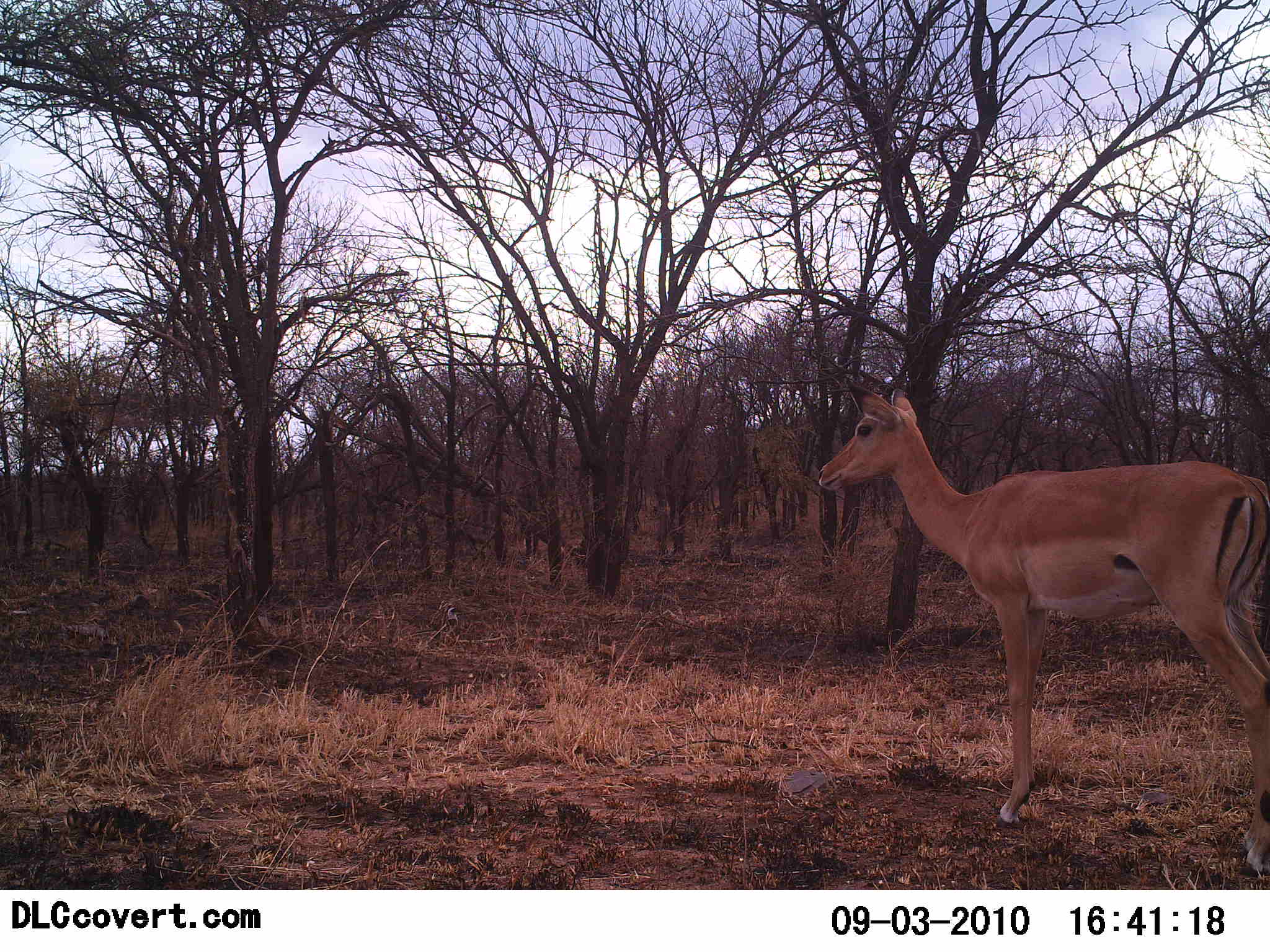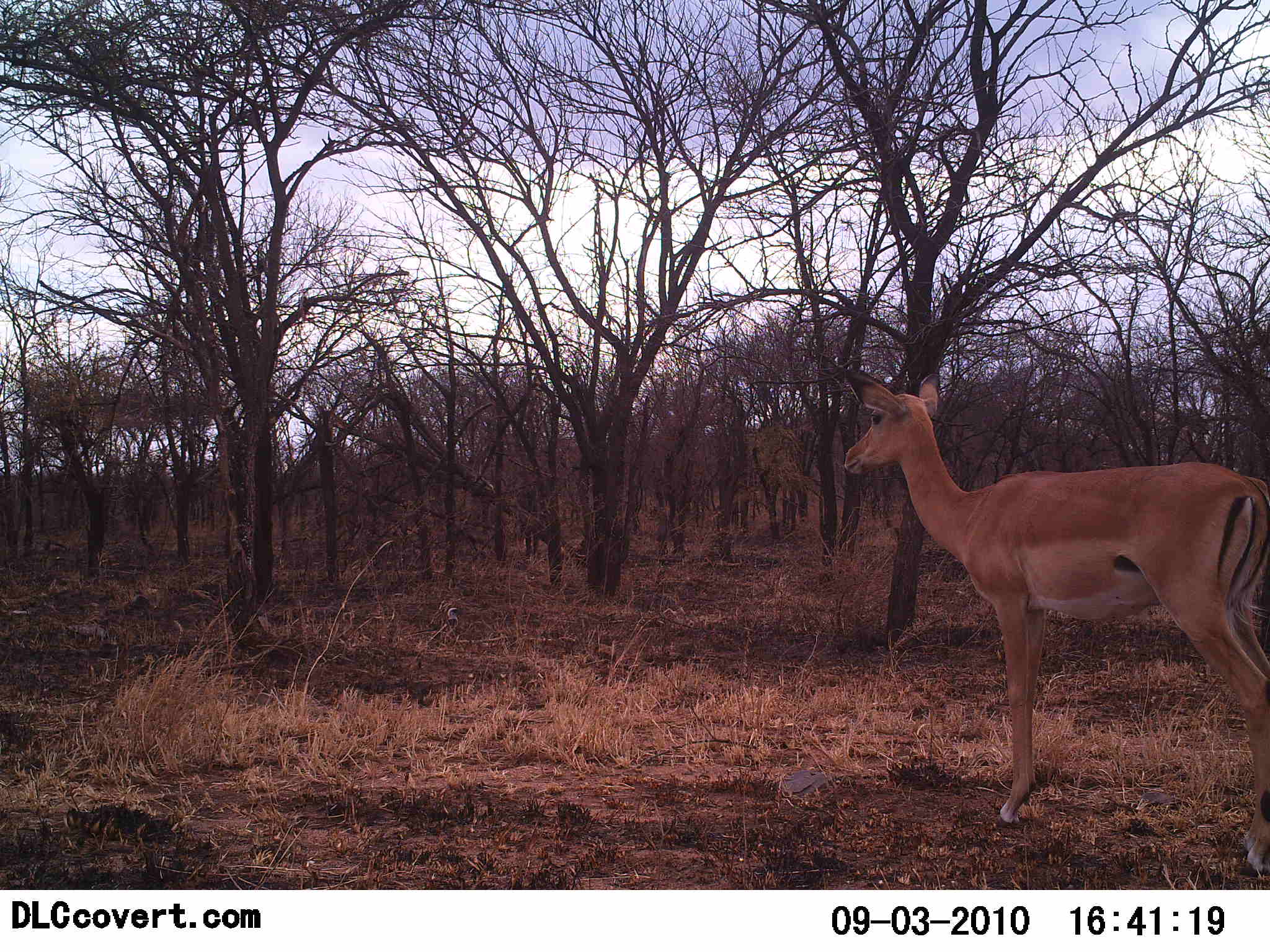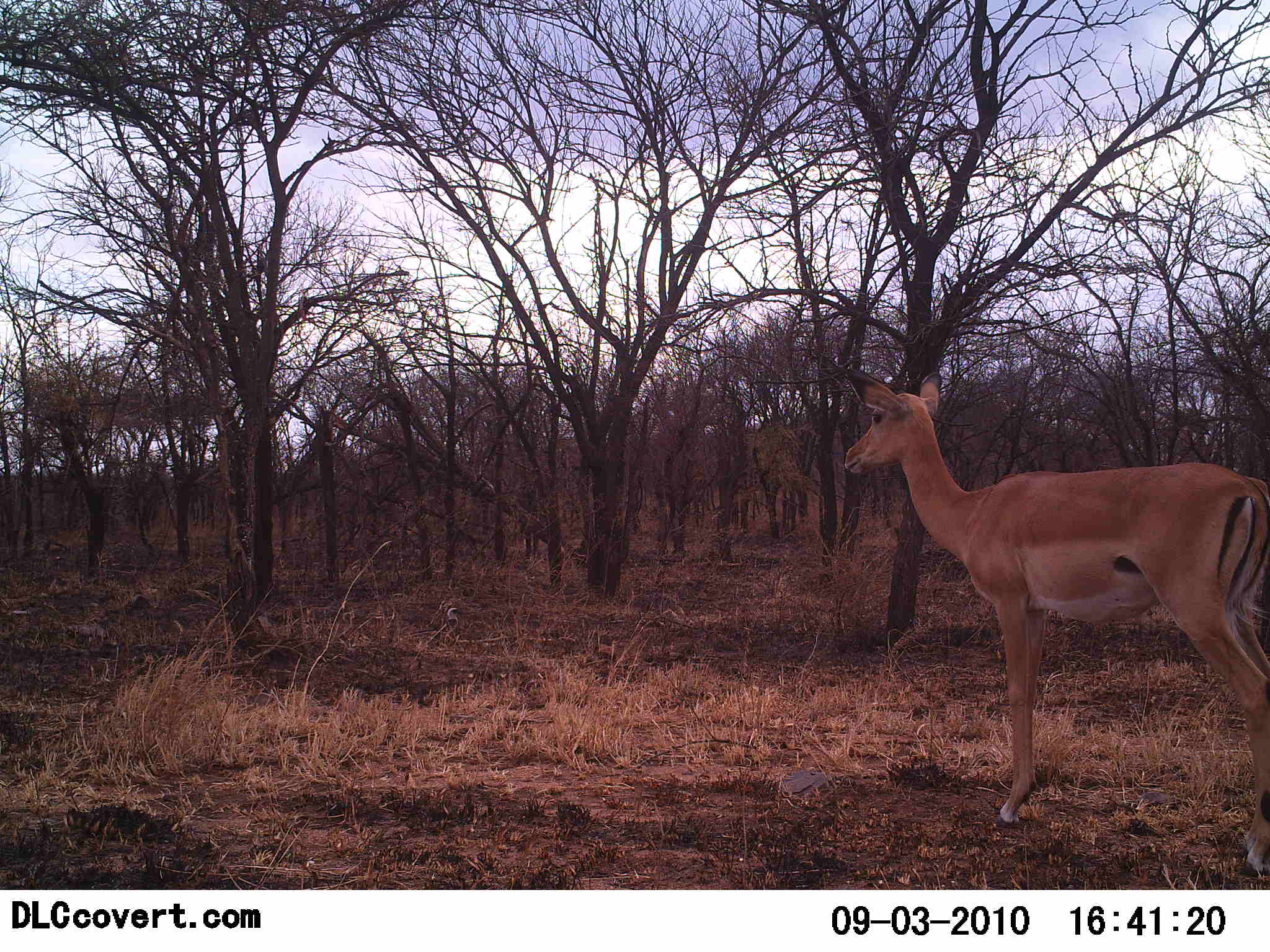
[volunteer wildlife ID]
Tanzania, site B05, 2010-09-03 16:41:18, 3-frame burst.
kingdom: Animalia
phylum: Chordata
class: Mammalia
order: Artiodactyla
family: Bovidae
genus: Aepyceros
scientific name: Aepyceros melampus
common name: impala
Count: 1.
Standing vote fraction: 100%.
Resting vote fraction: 0%.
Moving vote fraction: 0%.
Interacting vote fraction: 0%.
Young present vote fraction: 0%.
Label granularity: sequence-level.